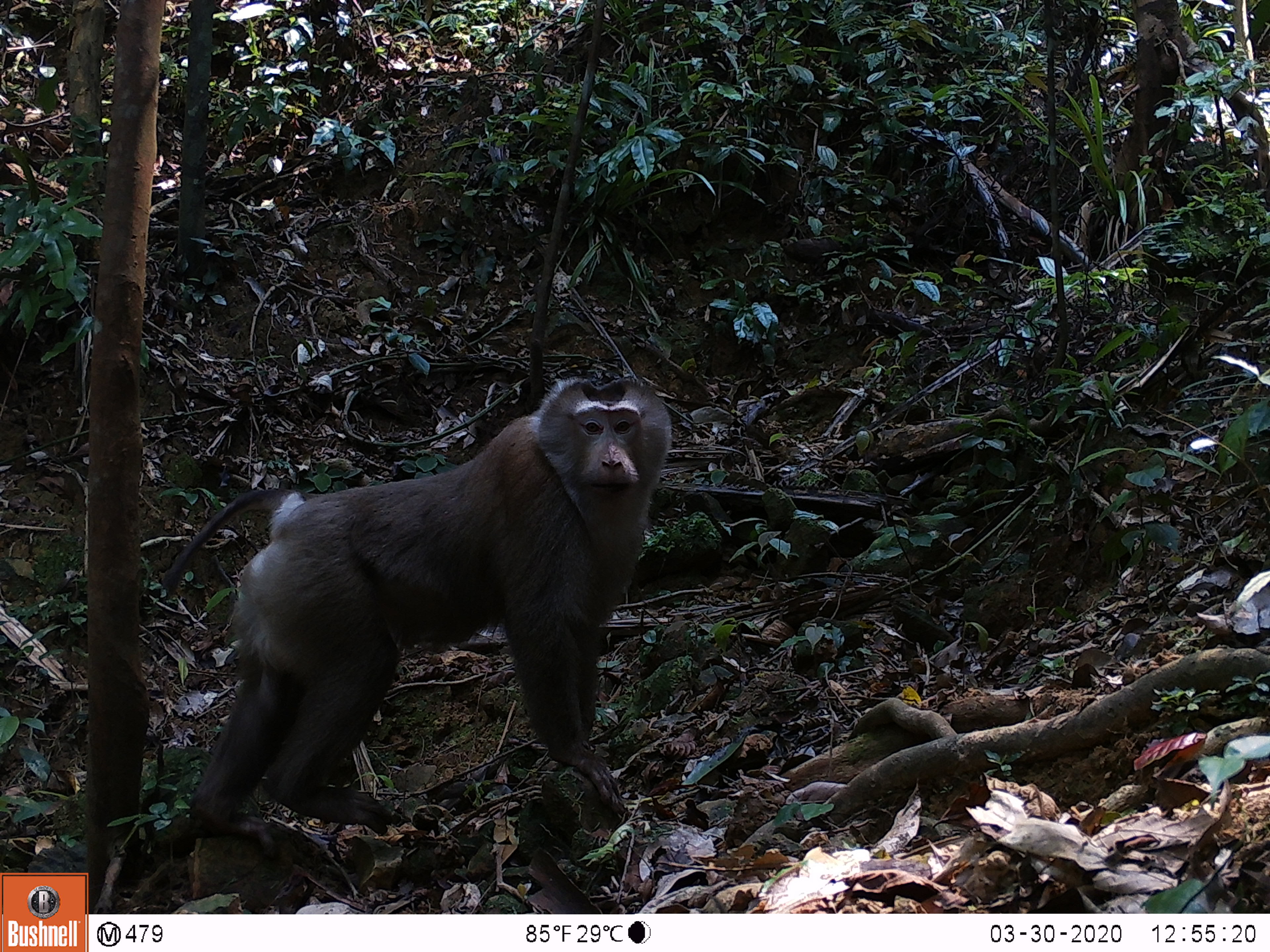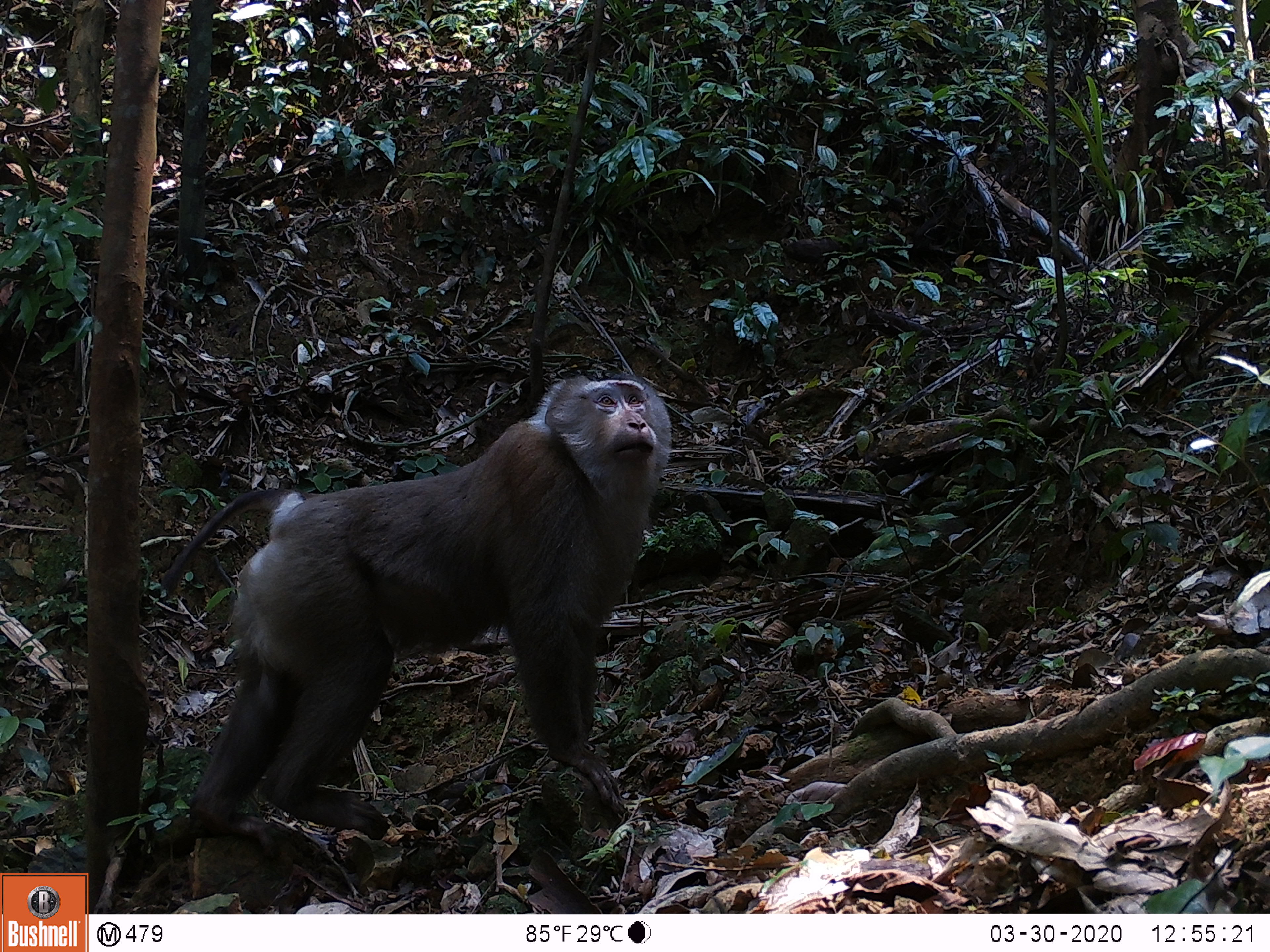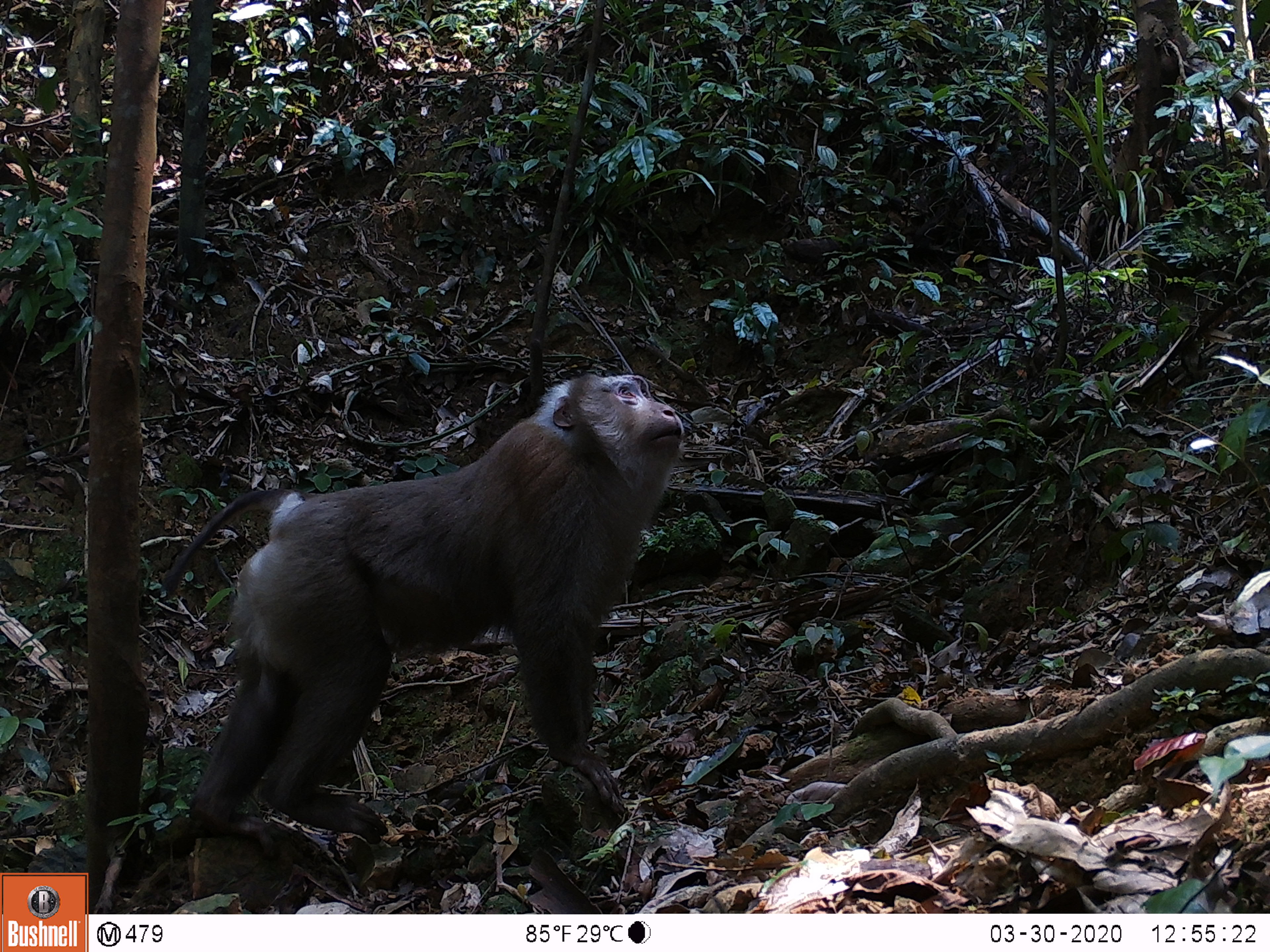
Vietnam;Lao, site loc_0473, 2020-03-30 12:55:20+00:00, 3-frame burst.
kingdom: Animalia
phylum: Chordata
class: Mammalia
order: Primates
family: Cercopithecidae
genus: Macaca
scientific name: Macaca nemestrina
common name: pig-tailed macaque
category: pig tailed macaque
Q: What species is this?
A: Pig tailed macaque (pig-tailed macaque) (Macaca nemestrina).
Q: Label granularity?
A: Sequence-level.